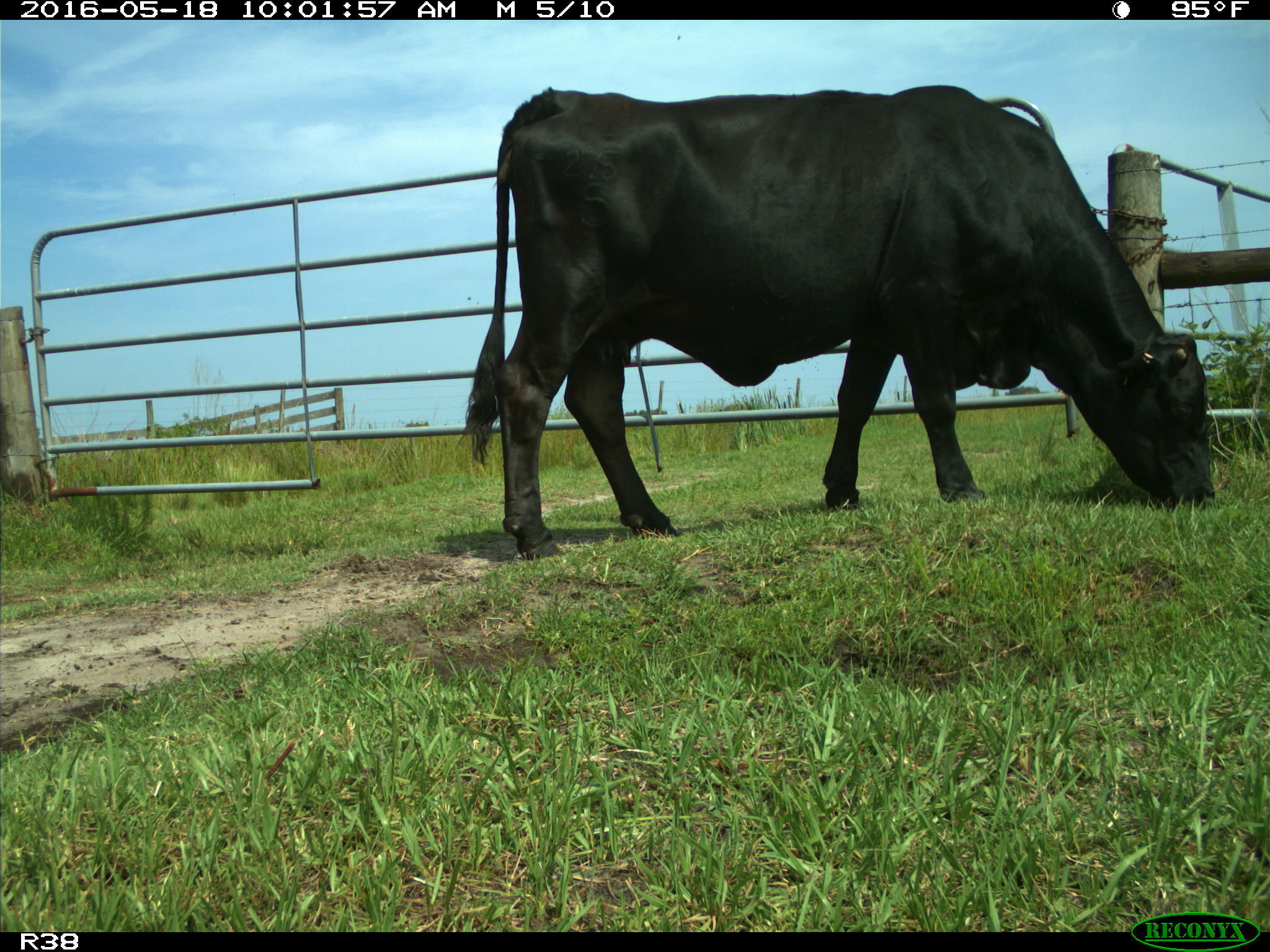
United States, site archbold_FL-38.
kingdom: Animalia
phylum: Chordata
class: Mammalia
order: Artiodactyla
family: Bovidae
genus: Bos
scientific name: Bos taurus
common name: domestic cow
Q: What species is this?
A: Bos taurus (domestic cow).